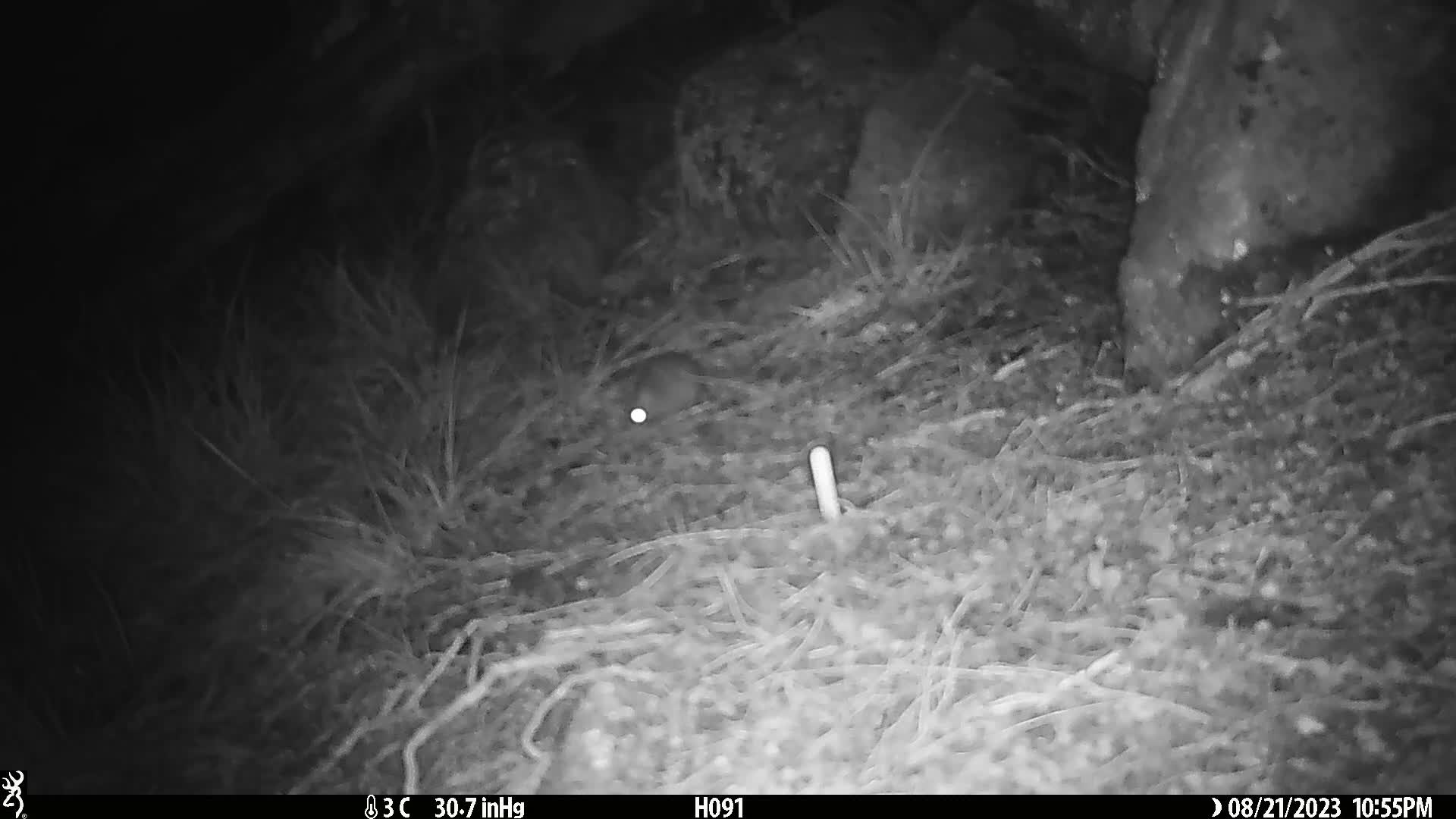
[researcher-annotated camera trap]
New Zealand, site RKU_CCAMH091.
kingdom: Animalia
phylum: Chordata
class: Mammalia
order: Rodentia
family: Muridae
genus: Rattus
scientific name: Rattus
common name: rat